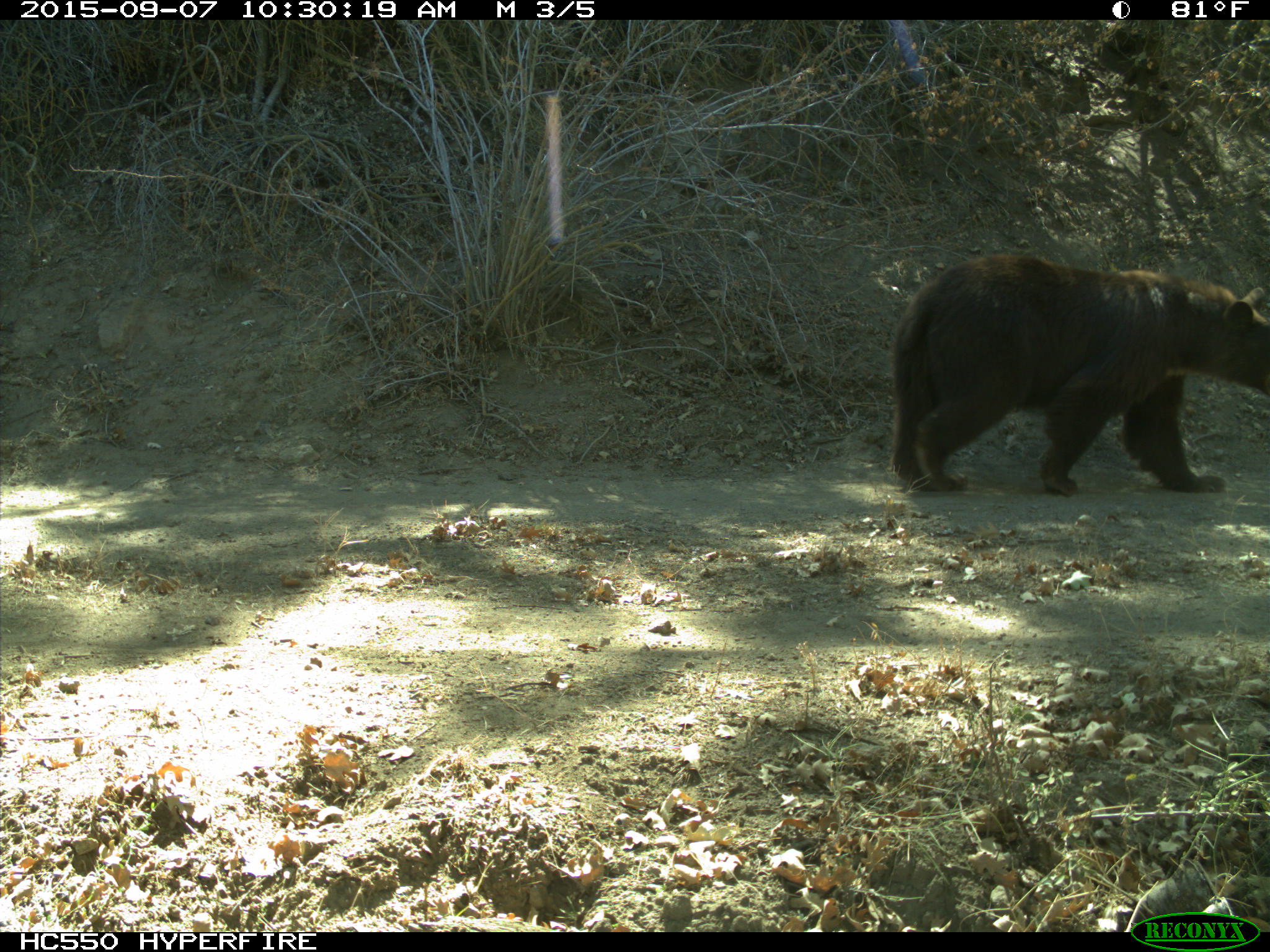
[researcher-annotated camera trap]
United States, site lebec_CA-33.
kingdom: Animalia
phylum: Chordata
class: Mammalia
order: Carnivora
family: Ursidae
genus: Ursus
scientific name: Ursus americanus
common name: american black bear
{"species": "Ursus americanus (american black bear)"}